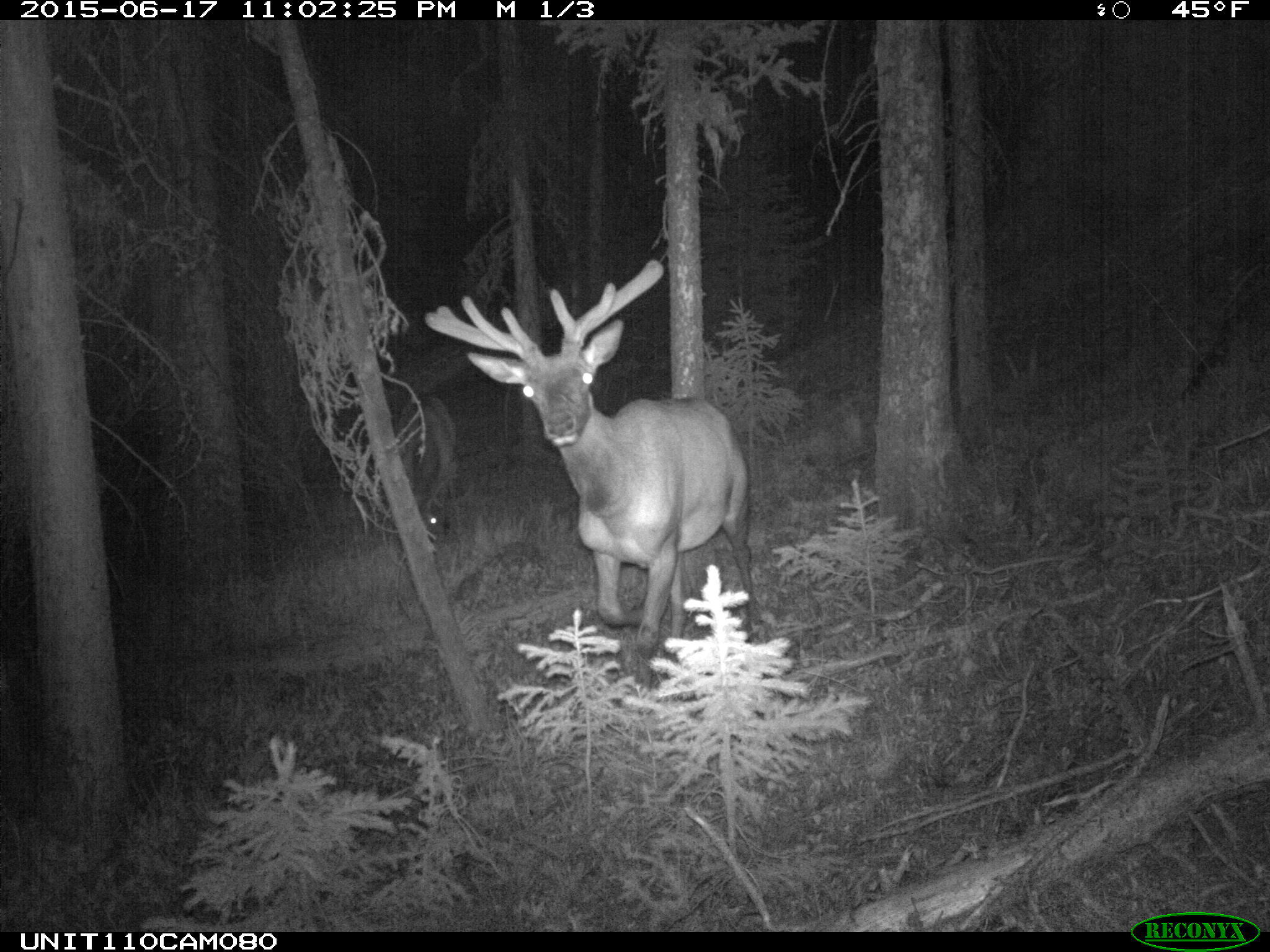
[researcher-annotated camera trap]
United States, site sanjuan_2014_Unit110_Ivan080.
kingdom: Animalia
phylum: Chordata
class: Mammalia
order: Artiodactyla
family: Cervidae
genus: Cervus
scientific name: Cervus elaphus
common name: red deer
Cervus elaphus (red deer).